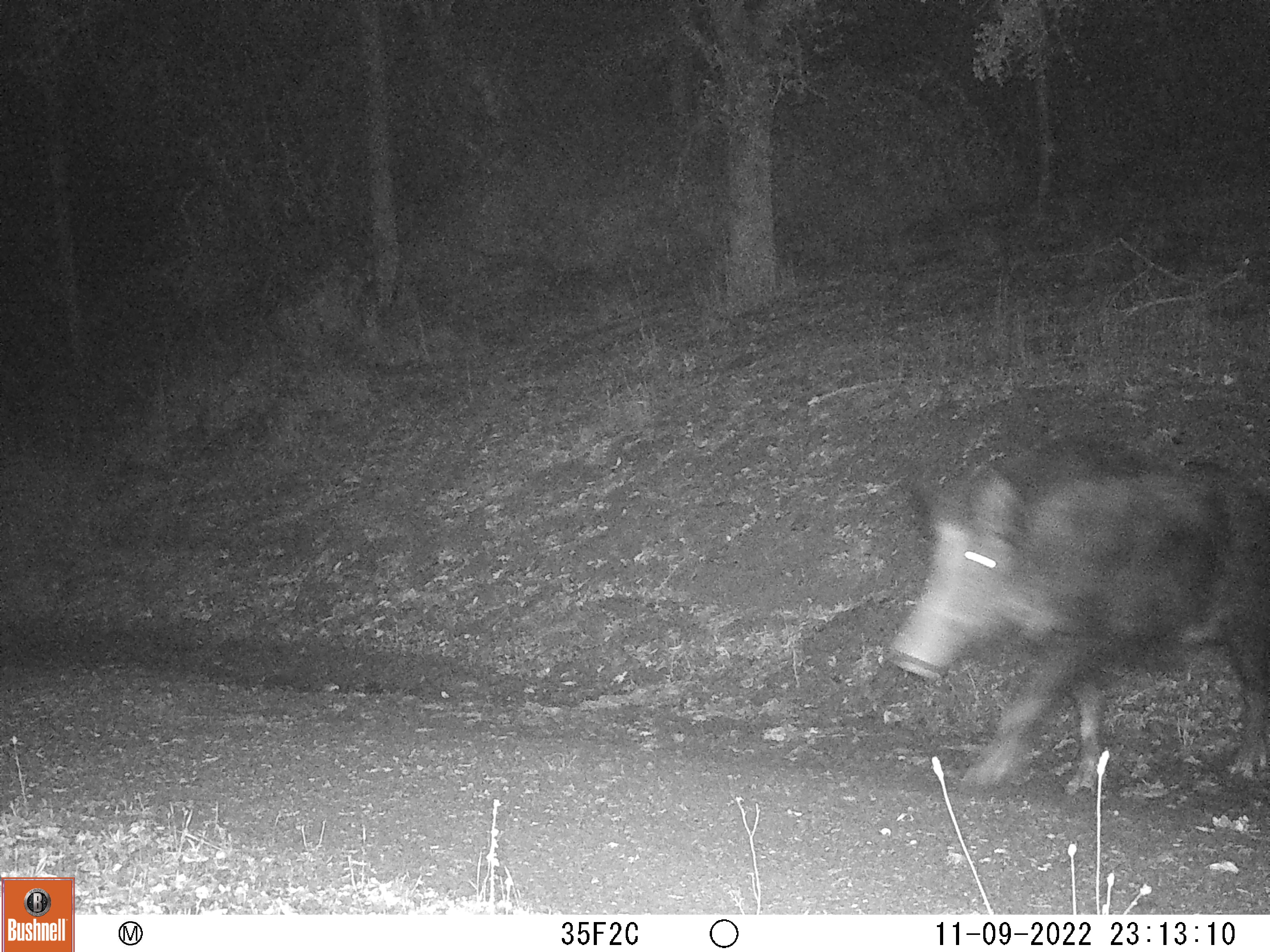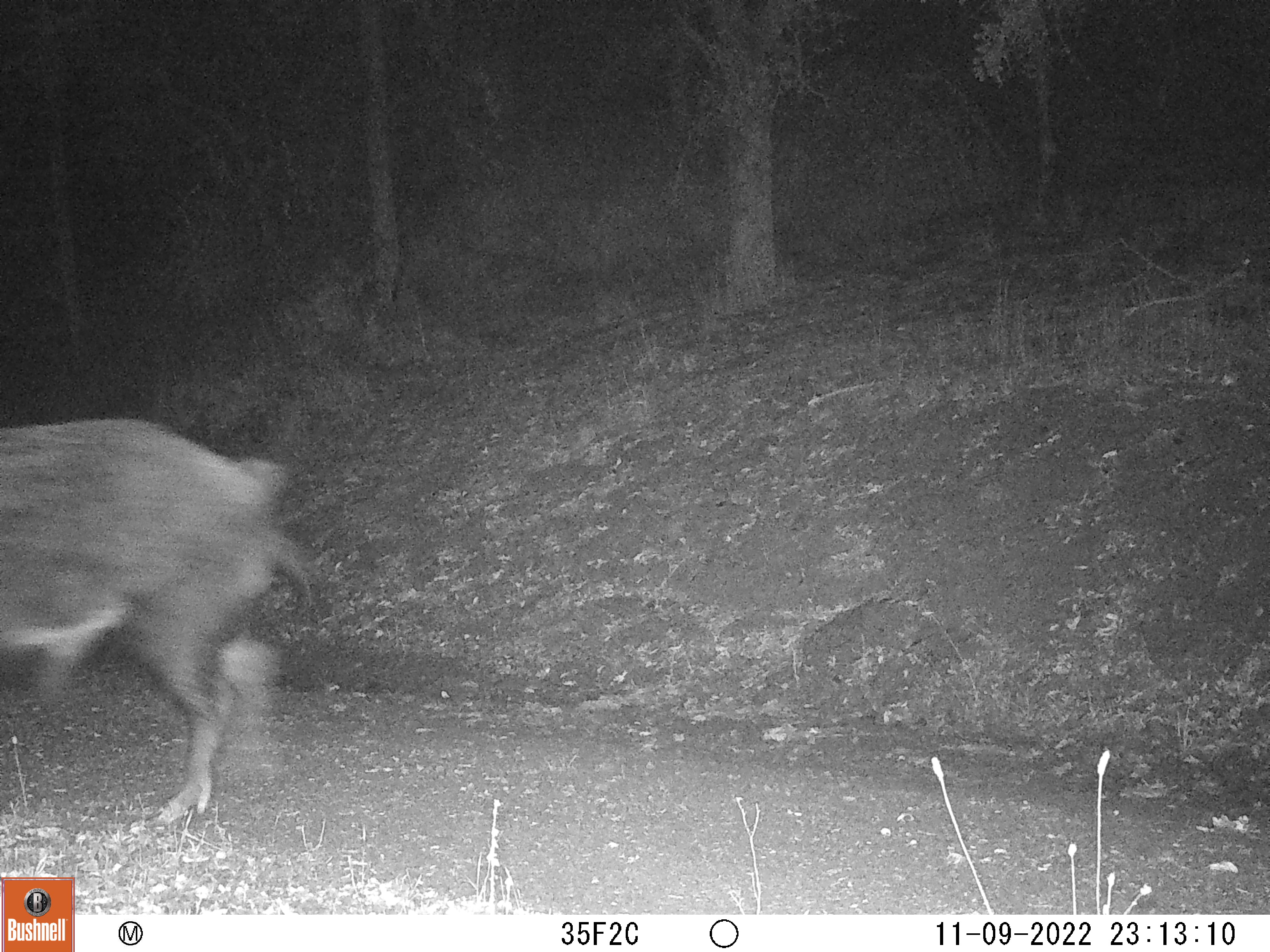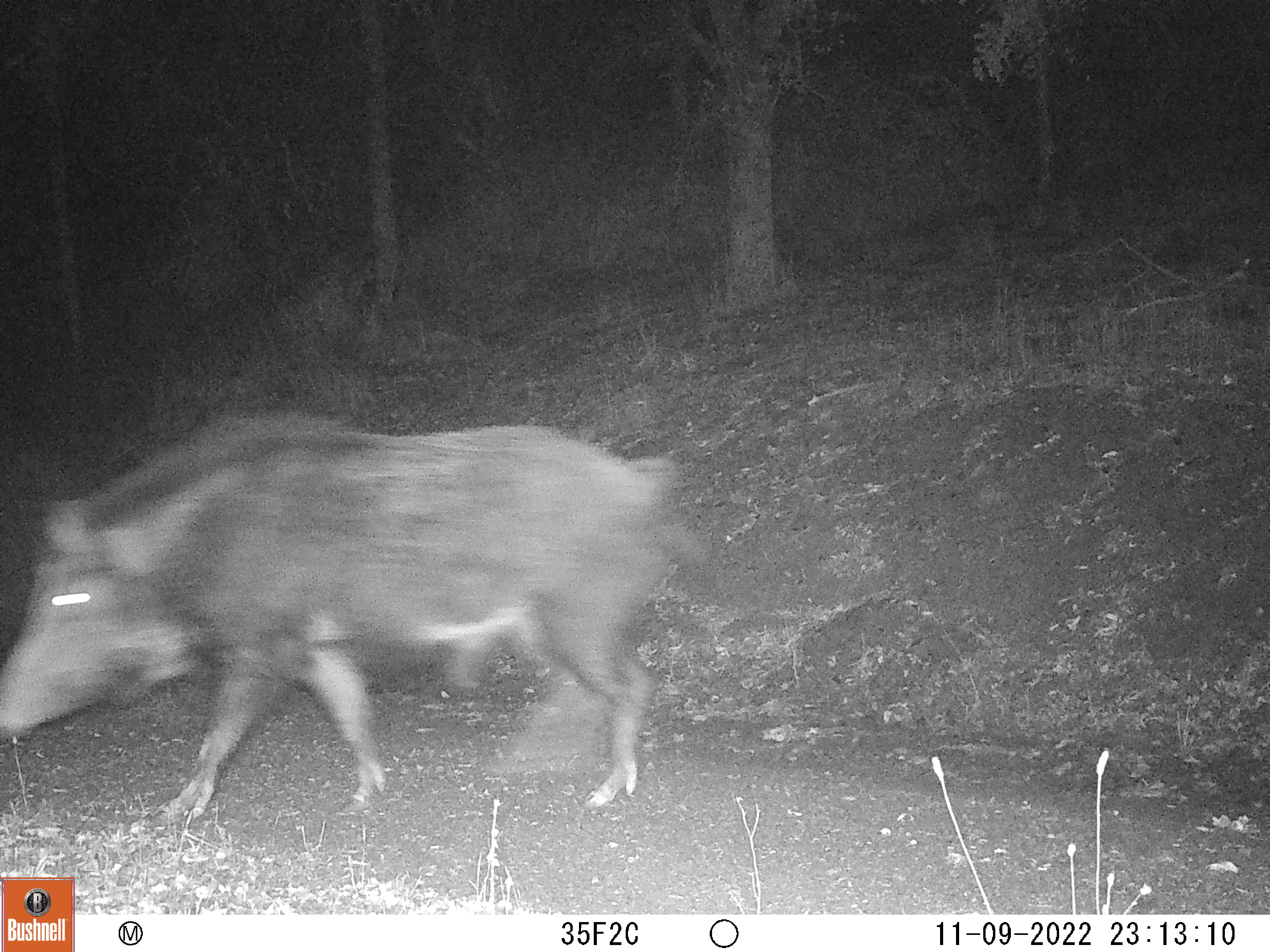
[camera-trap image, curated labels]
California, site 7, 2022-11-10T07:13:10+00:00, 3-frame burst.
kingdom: Animalia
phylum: Chordata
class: Mammalia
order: Artiodactyla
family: Suidae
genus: Sus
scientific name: Sus scrofa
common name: wild boar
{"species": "wild boar (Sus scrofa)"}